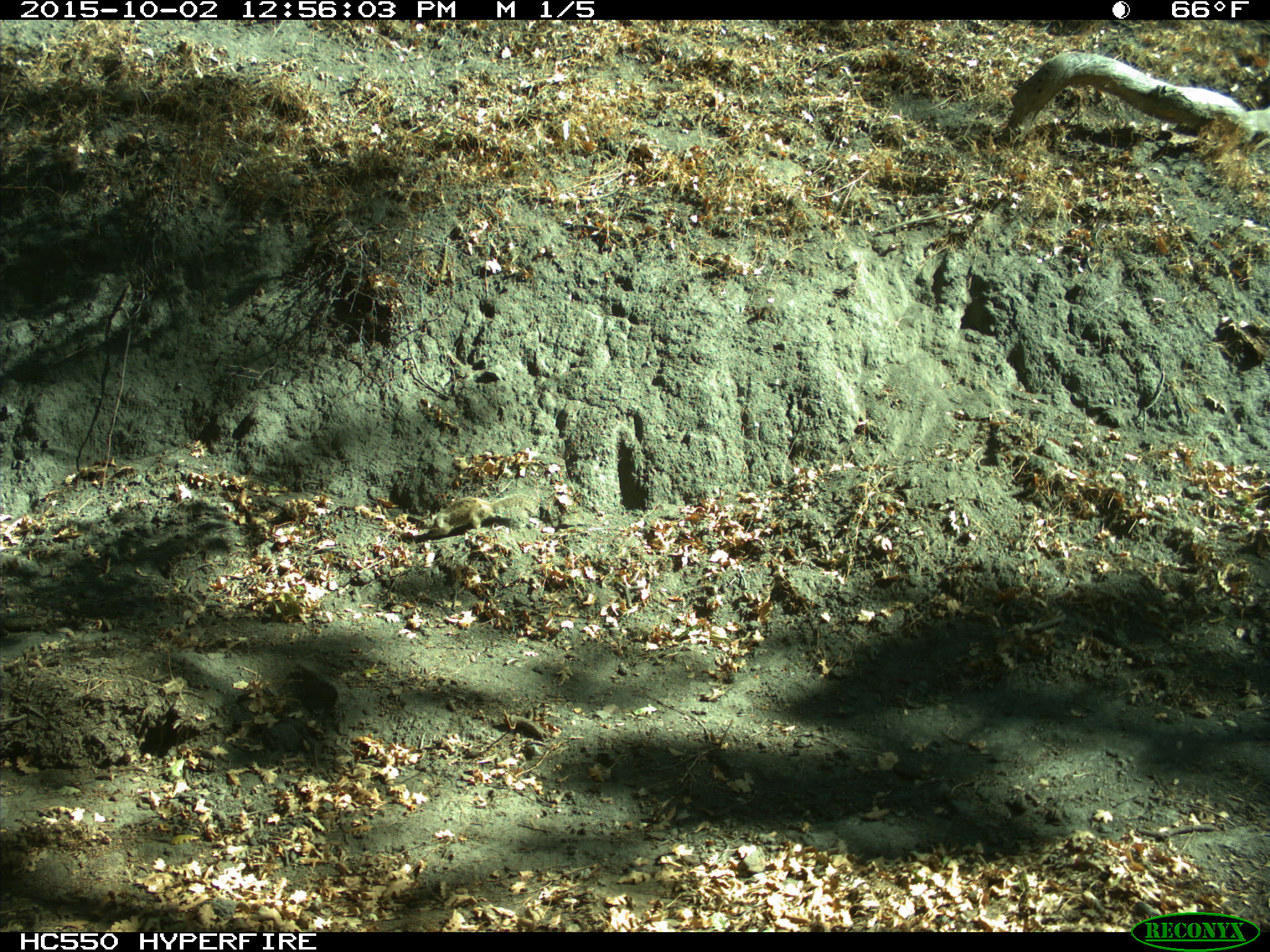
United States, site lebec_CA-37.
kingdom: Animalia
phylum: Chordata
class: Mammalia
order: Rodentia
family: Sciuridae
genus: Otospermophilus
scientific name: Otospermophilus beecheyi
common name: california ground squirrel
Otospermophilus beecheyi (california ground squirrel).